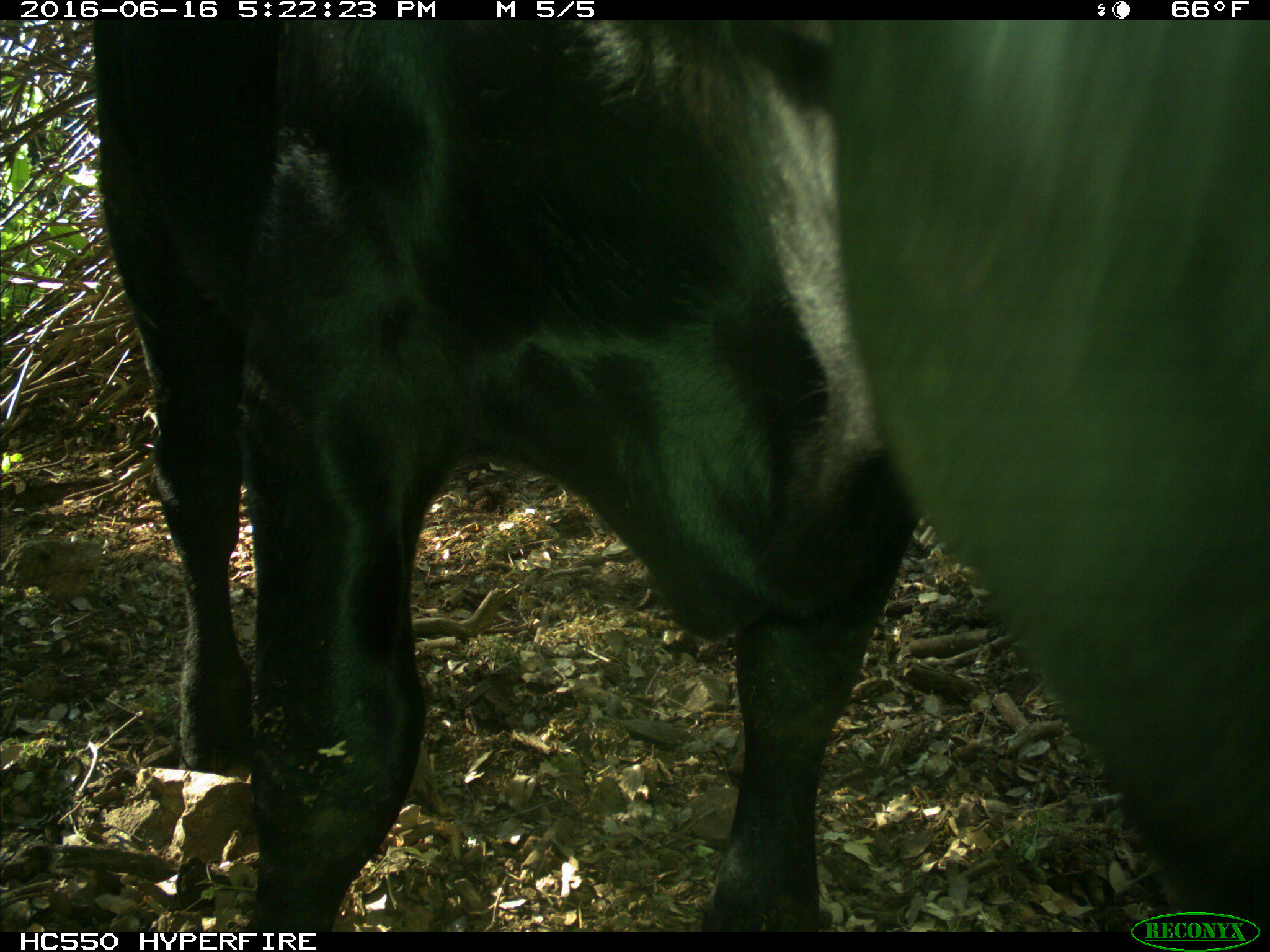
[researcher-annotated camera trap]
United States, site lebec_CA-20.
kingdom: Animalia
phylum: Chordata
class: Mammalia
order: Artiodactyla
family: Bovidae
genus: Bos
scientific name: Bos taurus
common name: domestic cow